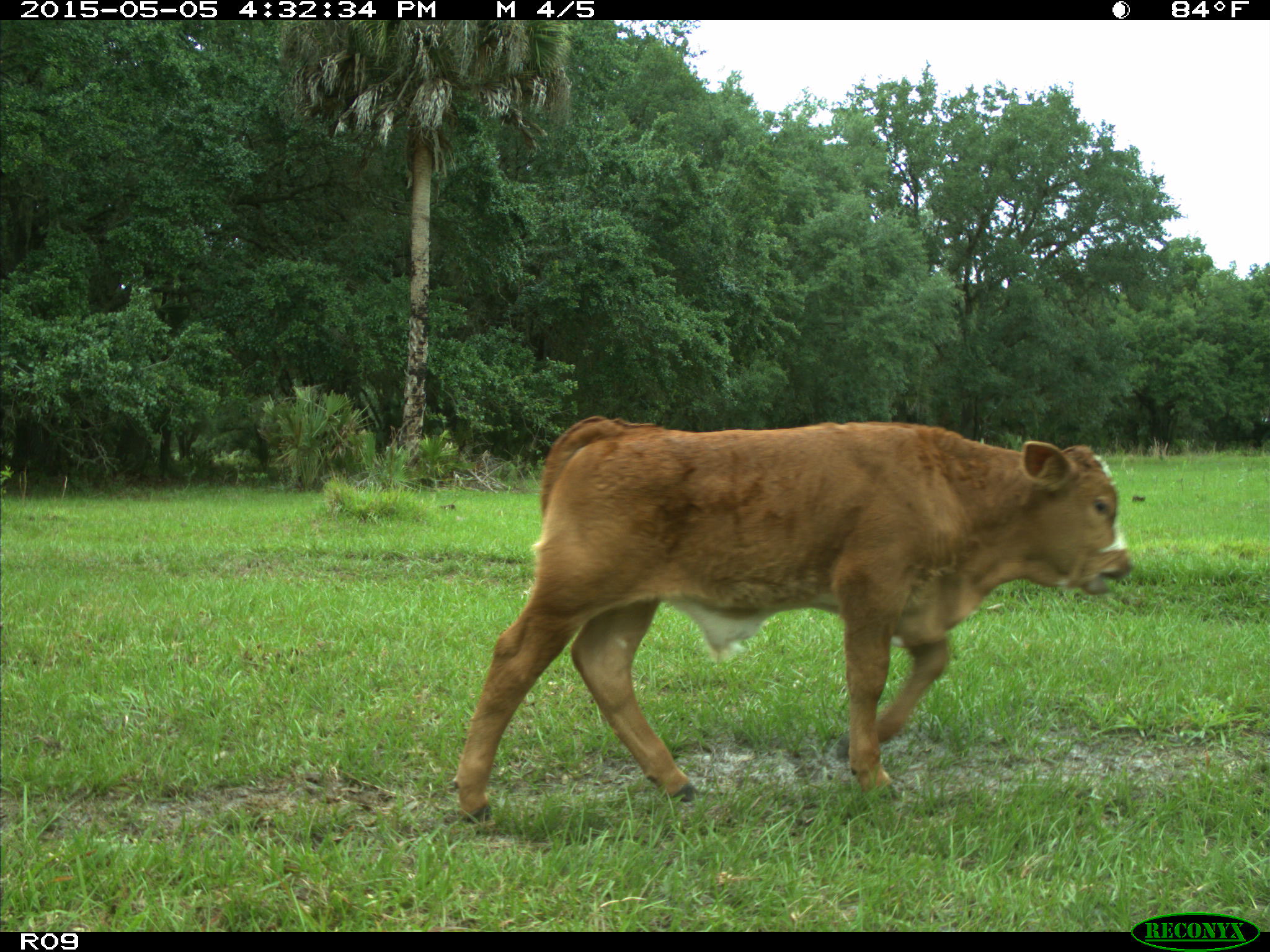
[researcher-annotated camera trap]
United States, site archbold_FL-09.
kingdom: Animalia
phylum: Chordata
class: Mammalia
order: Artiodactyla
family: Bovidae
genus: Bos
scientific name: Bos taurus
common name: domestic cow